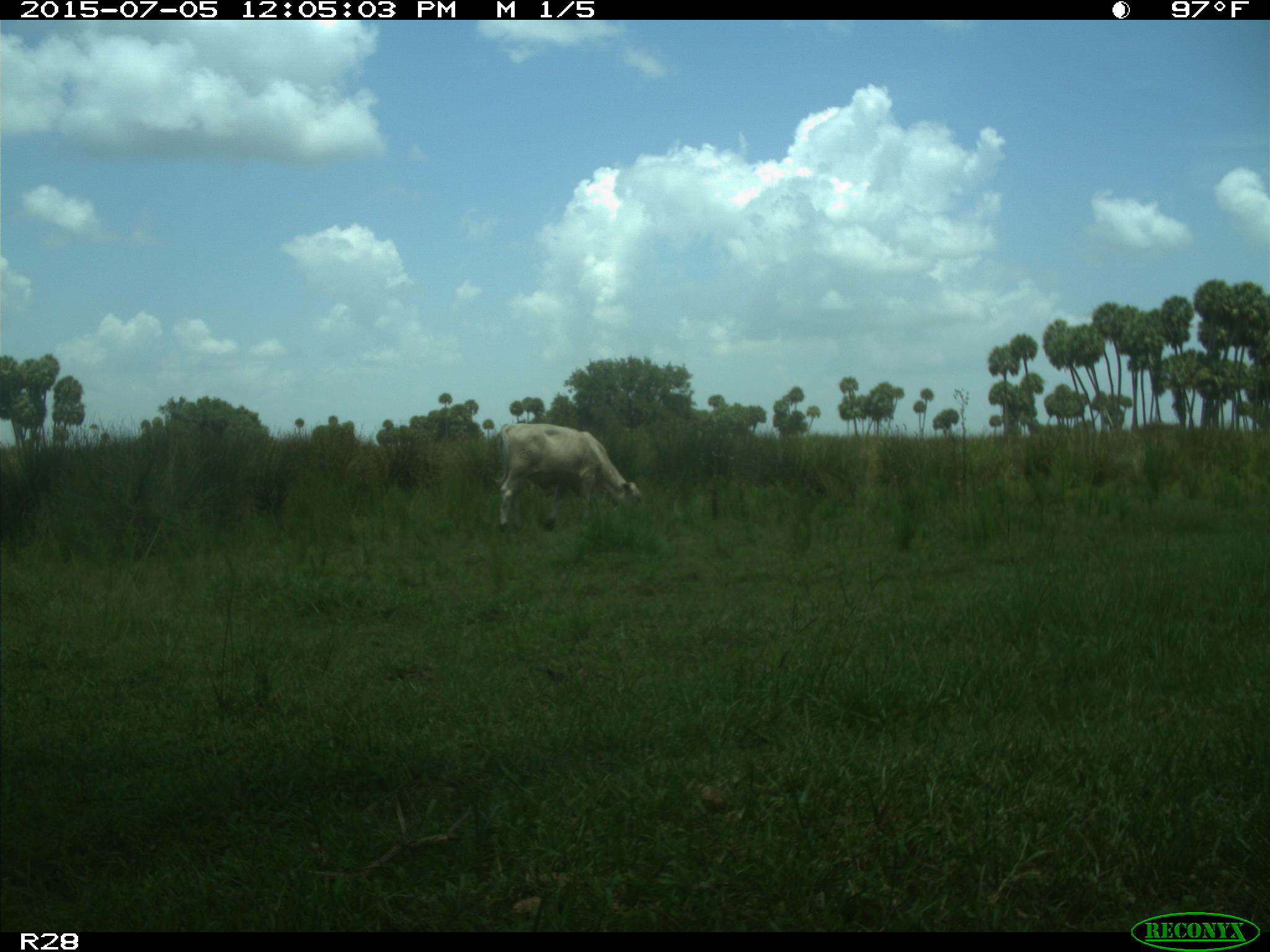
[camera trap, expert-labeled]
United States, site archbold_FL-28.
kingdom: Animalia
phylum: Chordata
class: Mammalia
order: Artiodactyla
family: Bovidae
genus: Bos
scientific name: Bos taurus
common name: domestic cow